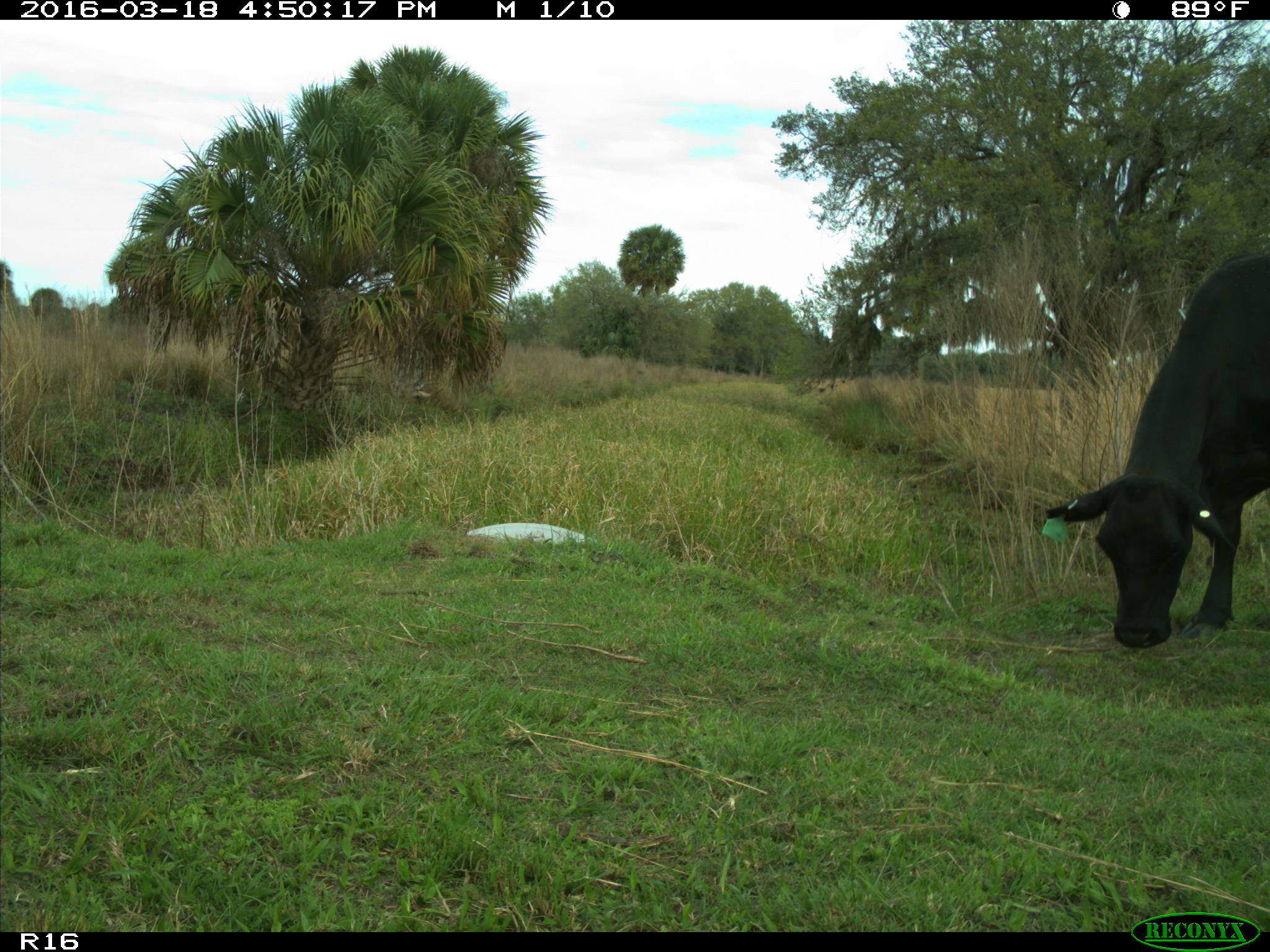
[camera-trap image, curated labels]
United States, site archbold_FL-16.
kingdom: Animalia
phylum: Chordata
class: Mammalia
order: Artiodactyla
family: Bovidae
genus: Bos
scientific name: Bos taurus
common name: domestic cow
Bos taurus (domestic cow).